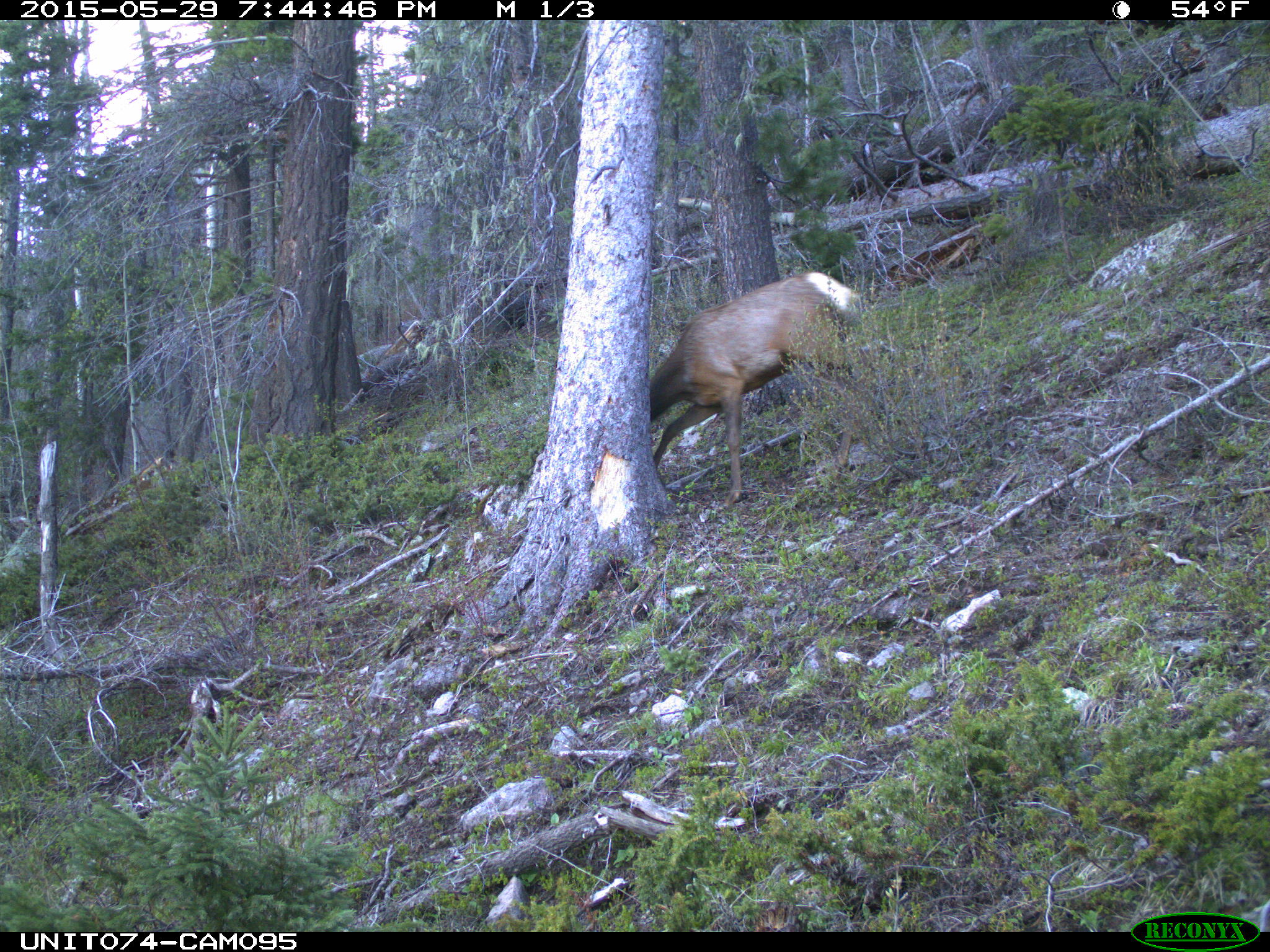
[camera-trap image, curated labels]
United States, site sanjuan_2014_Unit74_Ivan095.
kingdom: Animalia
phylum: Chordata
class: Mammalia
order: Artiodactyla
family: Cervidae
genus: Cervus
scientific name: Cervus elaphus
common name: red deer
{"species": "Cervus elaphus (red deer)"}